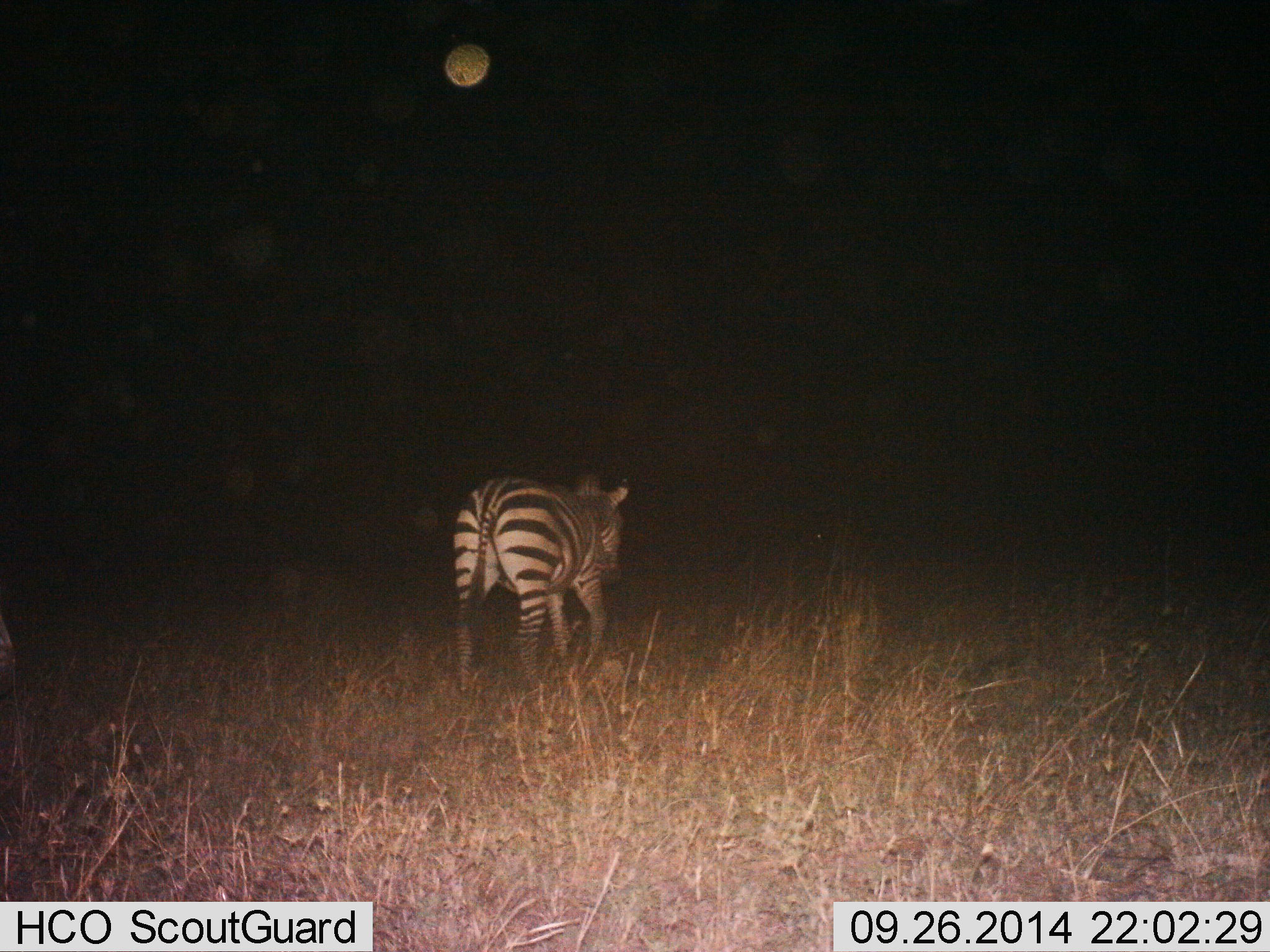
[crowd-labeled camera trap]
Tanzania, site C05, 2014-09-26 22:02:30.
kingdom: Animalia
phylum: Chordata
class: Mammalia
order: Perissodactyla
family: Equidae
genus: Equus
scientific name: Equus quagga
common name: plains zebra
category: zebra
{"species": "zebra (plains zebra) (Equus quagga)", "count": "1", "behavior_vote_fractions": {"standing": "10%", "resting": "0%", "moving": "90%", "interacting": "0%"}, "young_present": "0%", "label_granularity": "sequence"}